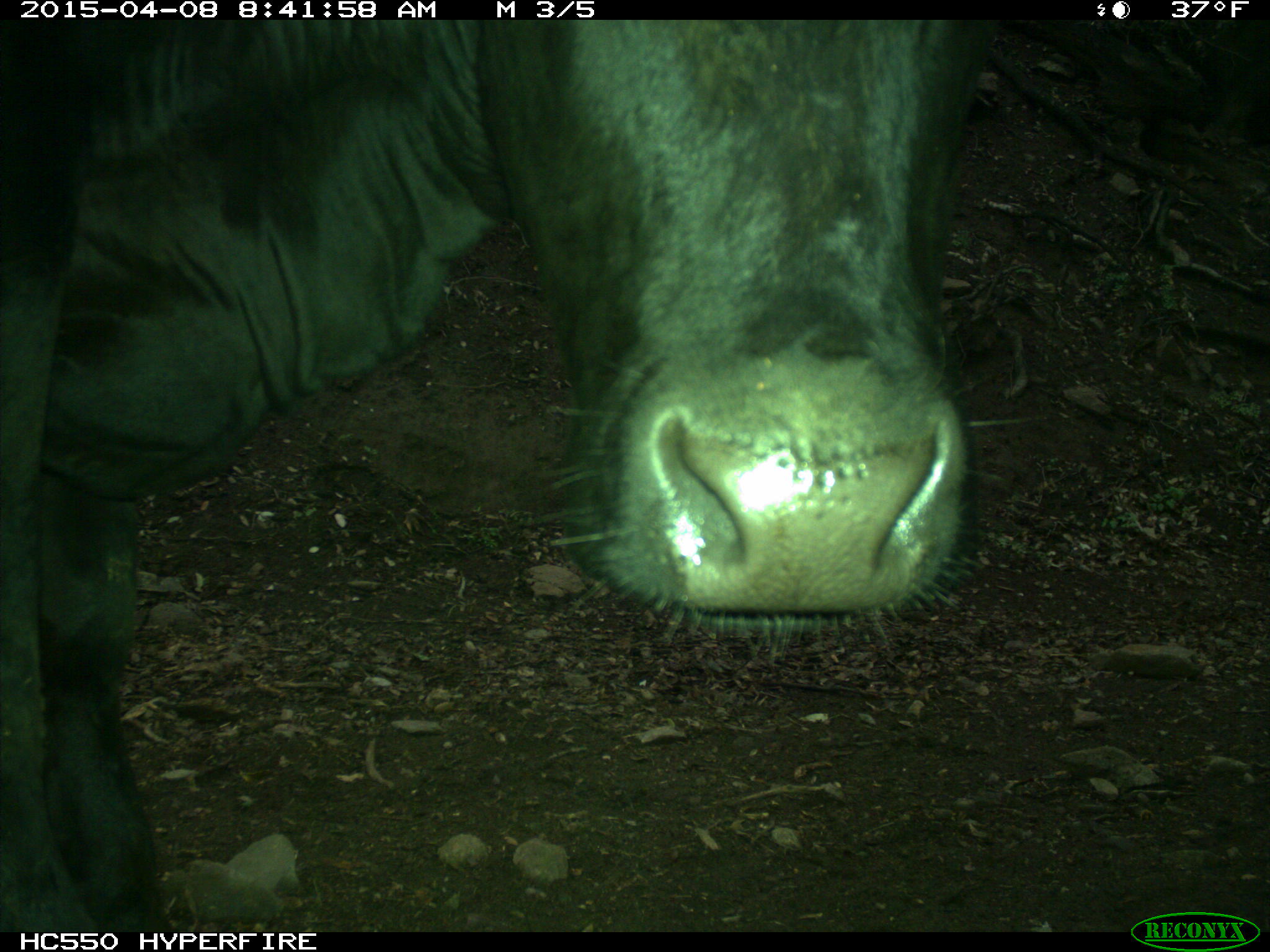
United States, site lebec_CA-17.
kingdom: Animalia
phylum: Chordata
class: Mammalia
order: Artiodactyla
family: Bovidae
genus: Bos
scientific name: Bos taurus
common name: domestic cow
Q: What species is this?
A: Bos taurus (domestic cow).